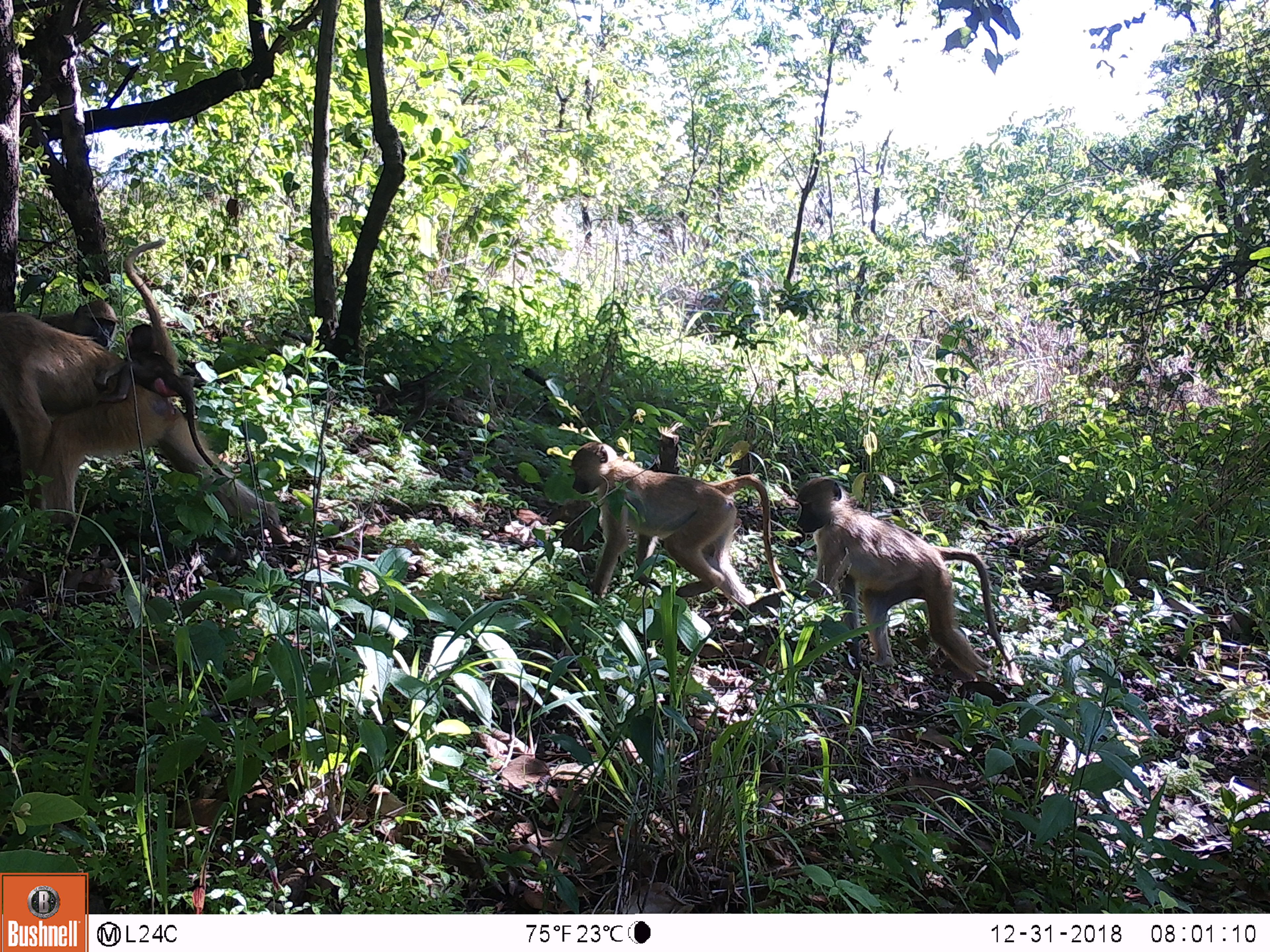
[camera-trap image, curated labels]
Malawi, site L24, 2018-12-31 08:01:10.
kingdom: Animalia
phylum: Chordata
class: Mammalia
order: Primates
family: Cercopithecidae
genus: Papio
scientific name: Papio cynocephalus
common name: yellow baboon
Yellow baboon (Papio cynocephalus), count 5.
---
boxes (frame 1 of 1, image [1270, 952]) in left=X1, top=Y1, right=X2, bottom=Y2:
yellow baboon: left=0, top=231, right=310, bottom=572; left=792, top=471, right=1027, bottom=700; left=555, top=431, right=789, bottom=616; left=123, top=318, right=231, bottom=488; left=35, top=290, right=123, bottom=352